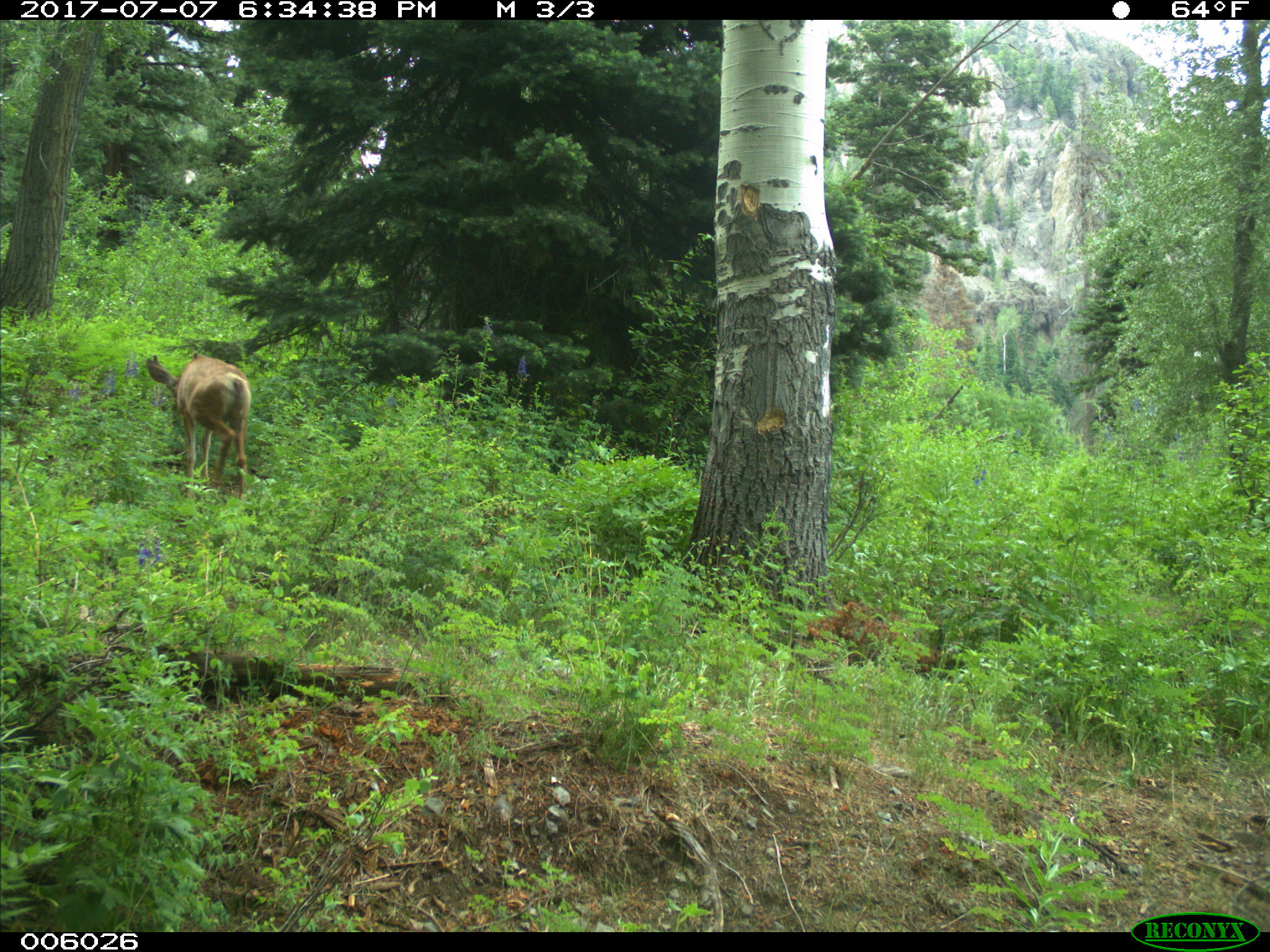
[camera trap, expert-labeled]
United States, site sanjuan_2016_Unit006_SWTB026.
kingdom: Animalia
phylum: Chordata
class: Mammalia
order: Artiodactyla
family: Cervidae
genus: Odocoileus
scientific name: Odocoileus hemionus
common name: mule deer